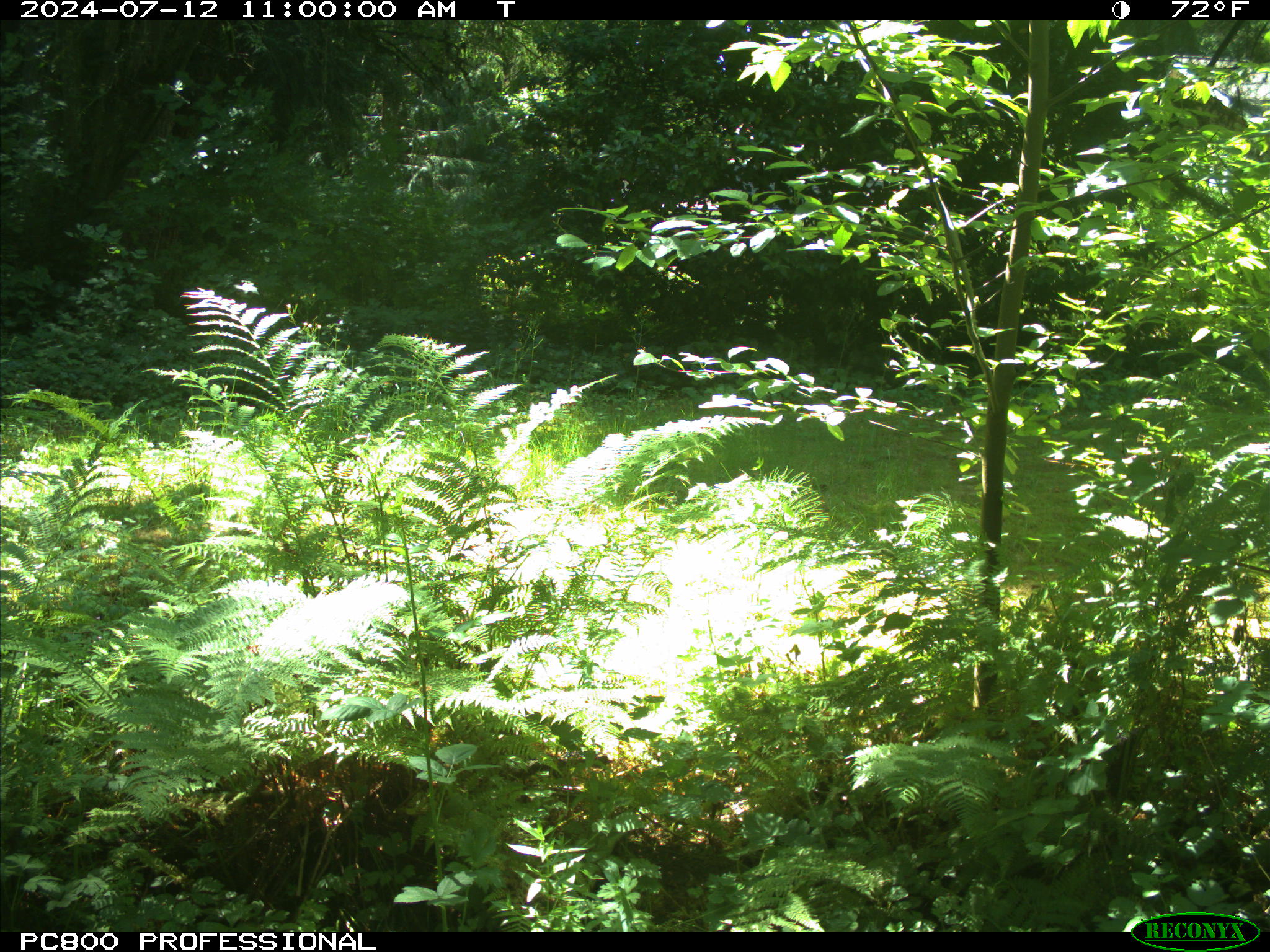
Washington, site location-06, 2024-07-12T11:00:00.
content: no animal present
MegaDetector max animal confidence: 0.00